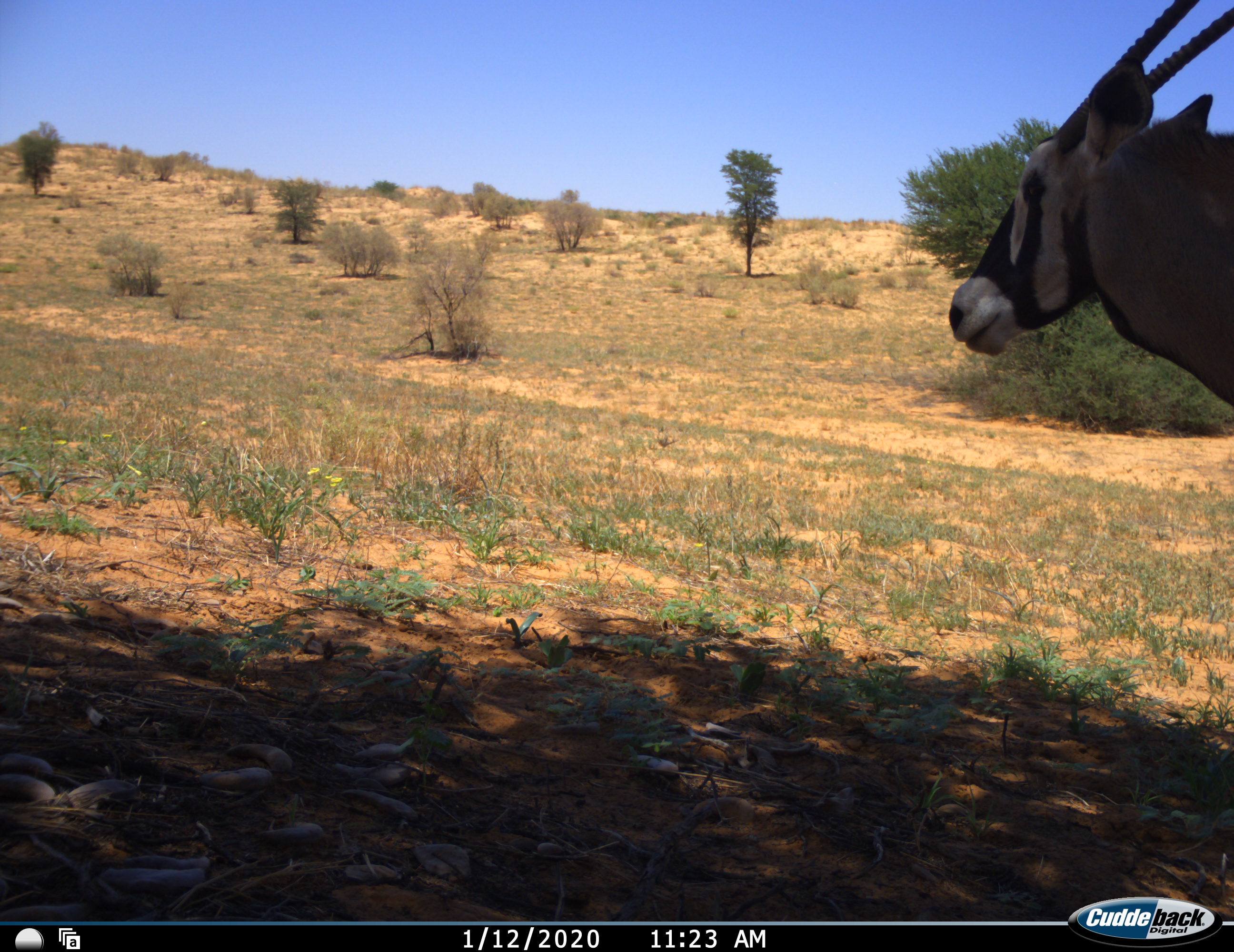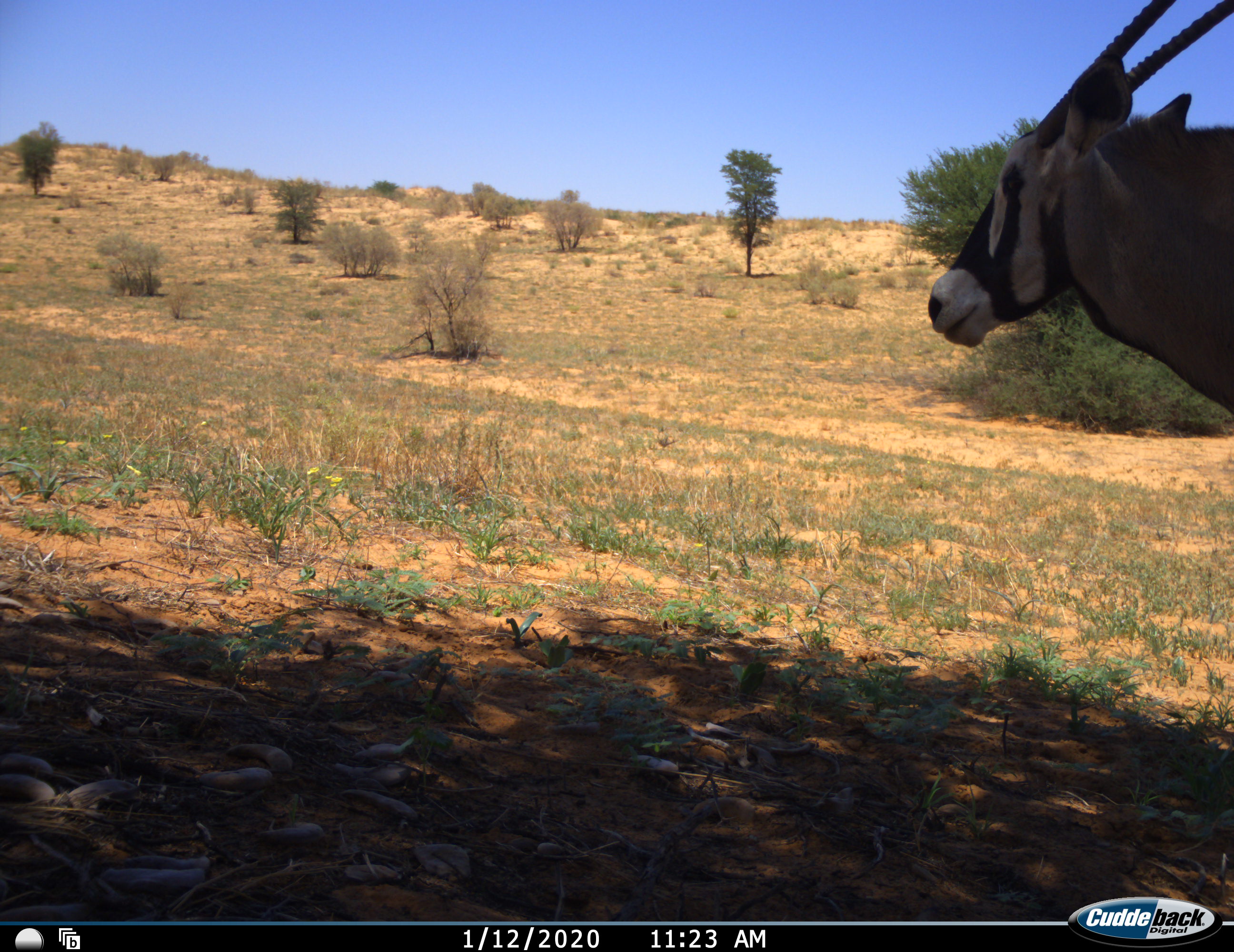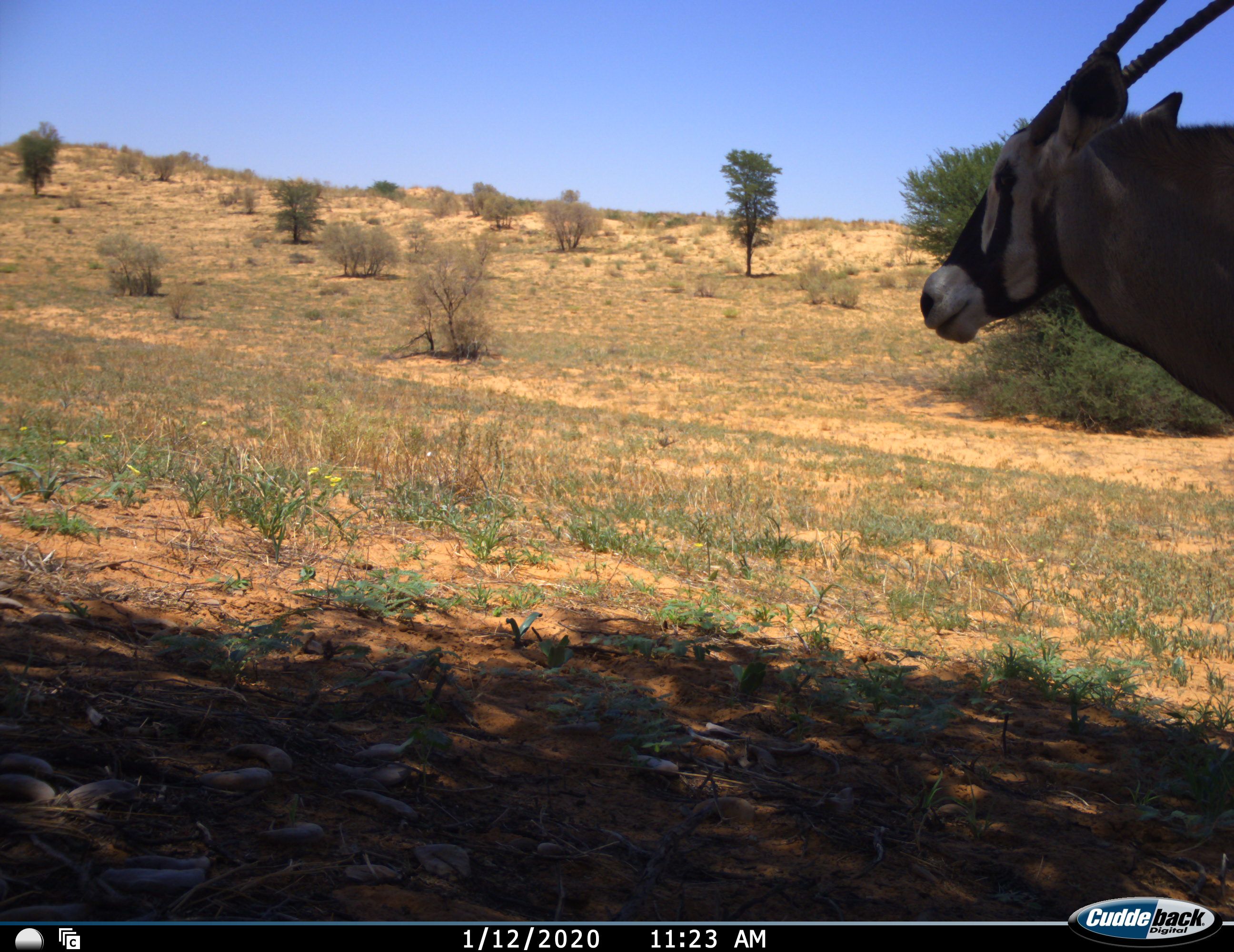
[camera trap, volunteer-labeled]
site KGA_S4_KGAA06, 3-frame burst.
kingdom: Animalia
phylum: Chordata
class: Mammalia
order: Artiodactyla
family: Bovidae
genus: Oryx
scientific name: Oryx gazella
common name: gemsbok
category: oryx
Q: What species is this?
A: Oryx (gemsbok) (Oryx gazella).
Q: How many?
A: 1.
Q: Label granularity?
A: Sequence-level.